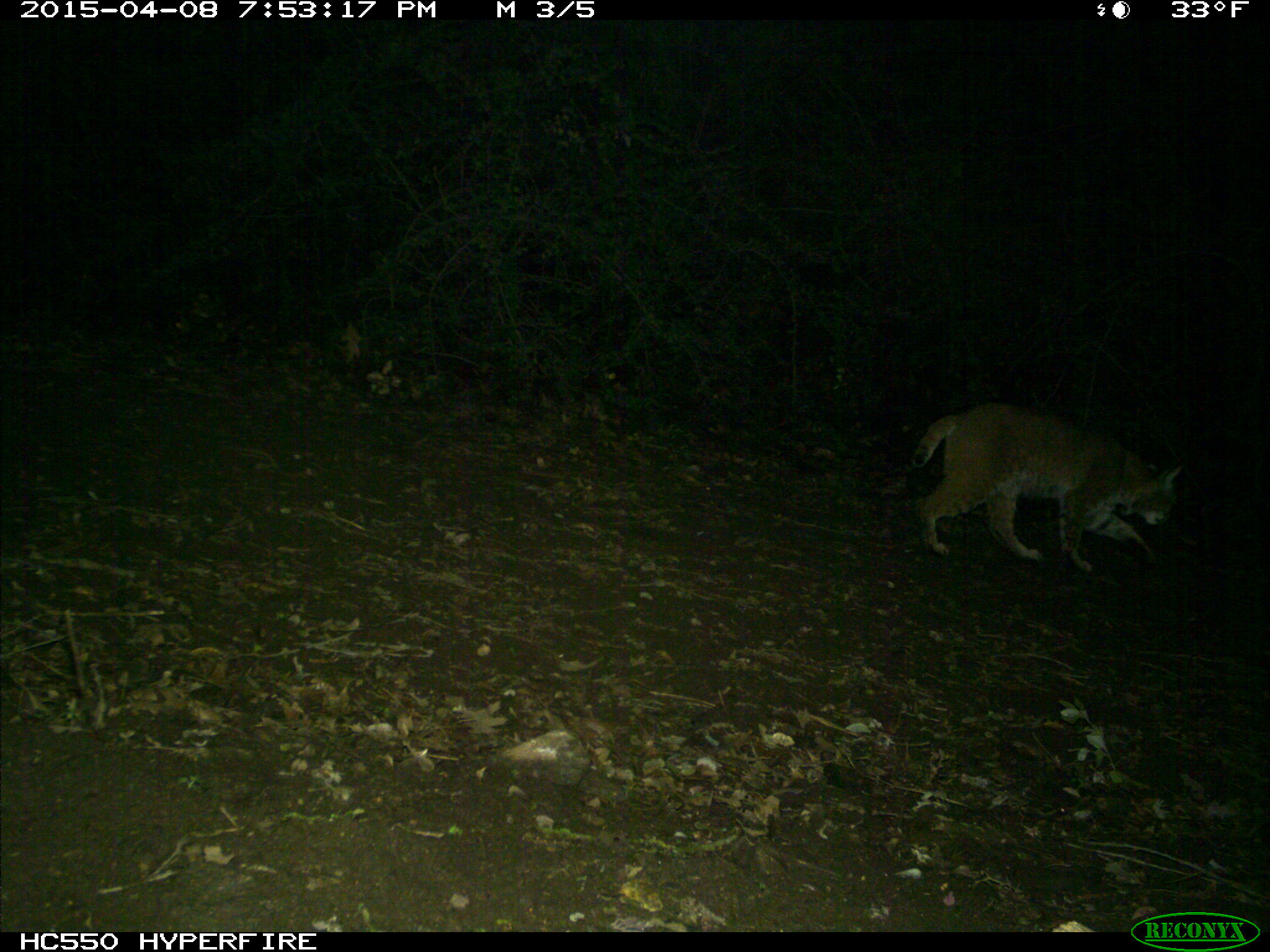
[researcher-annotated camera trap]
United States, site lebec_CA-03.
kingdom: Animalia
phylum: Chordata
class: Mammalia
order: Carnivora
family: Felidae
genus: Lynx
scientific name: Lynx rufus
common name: bobcat